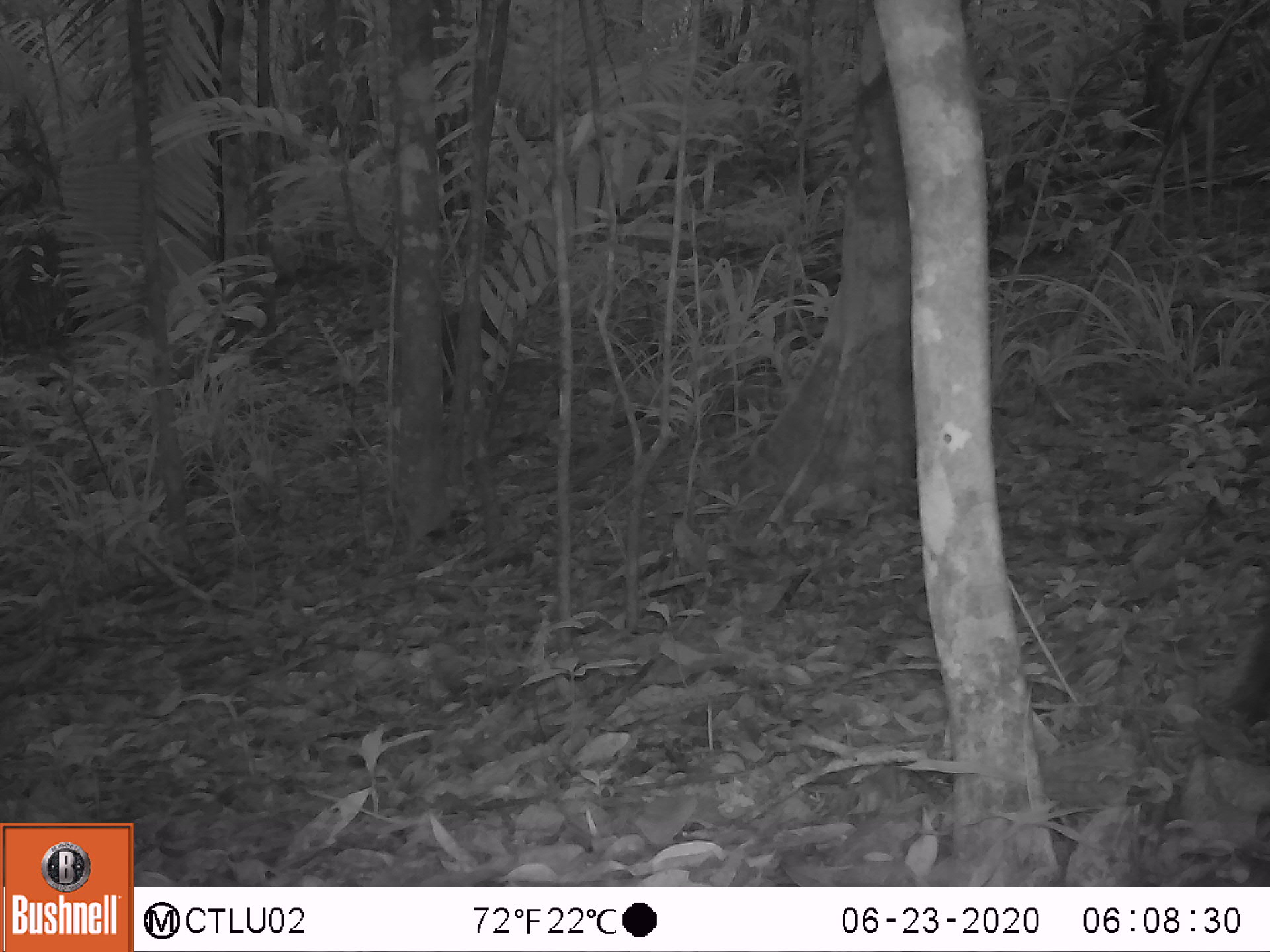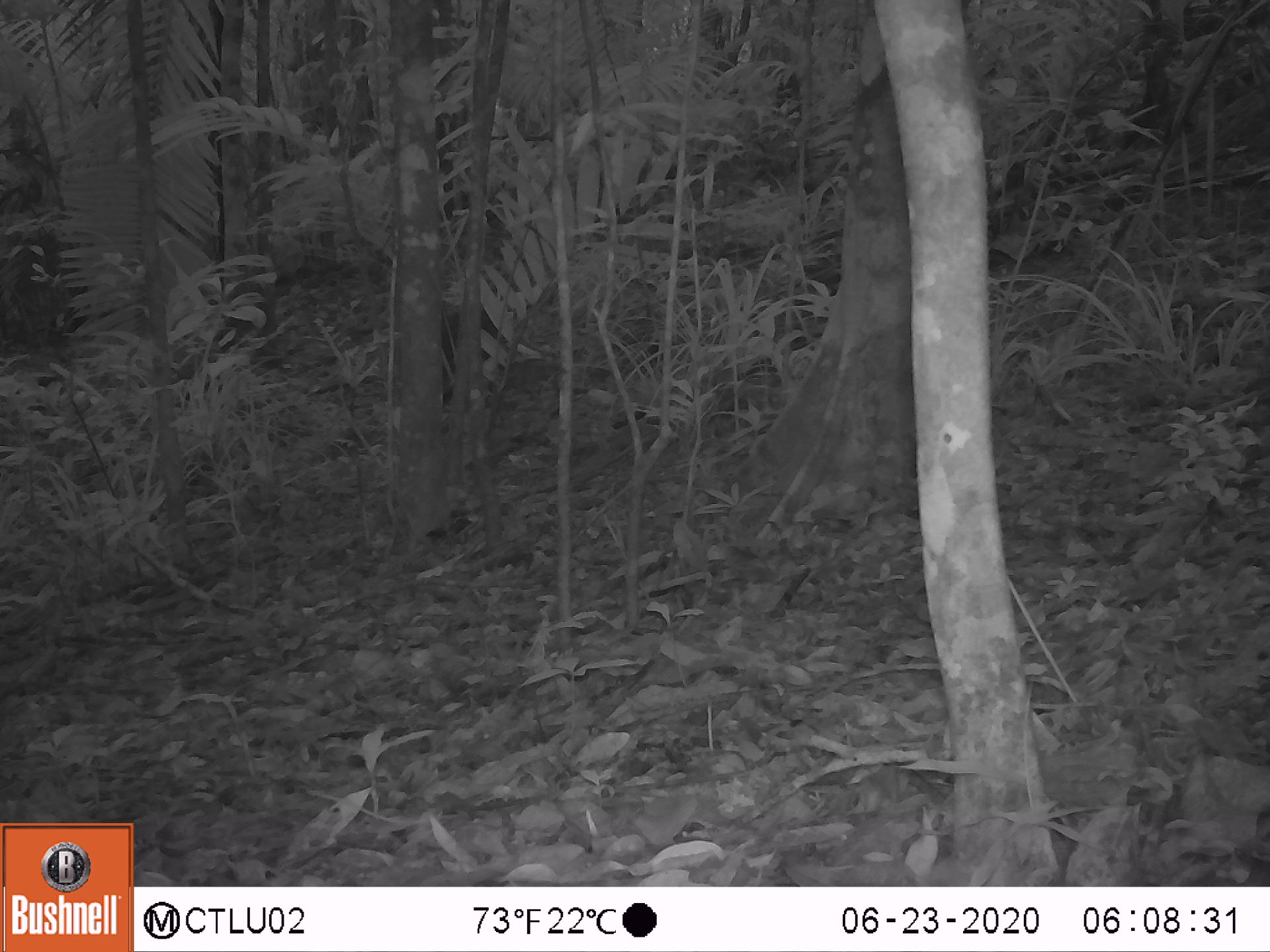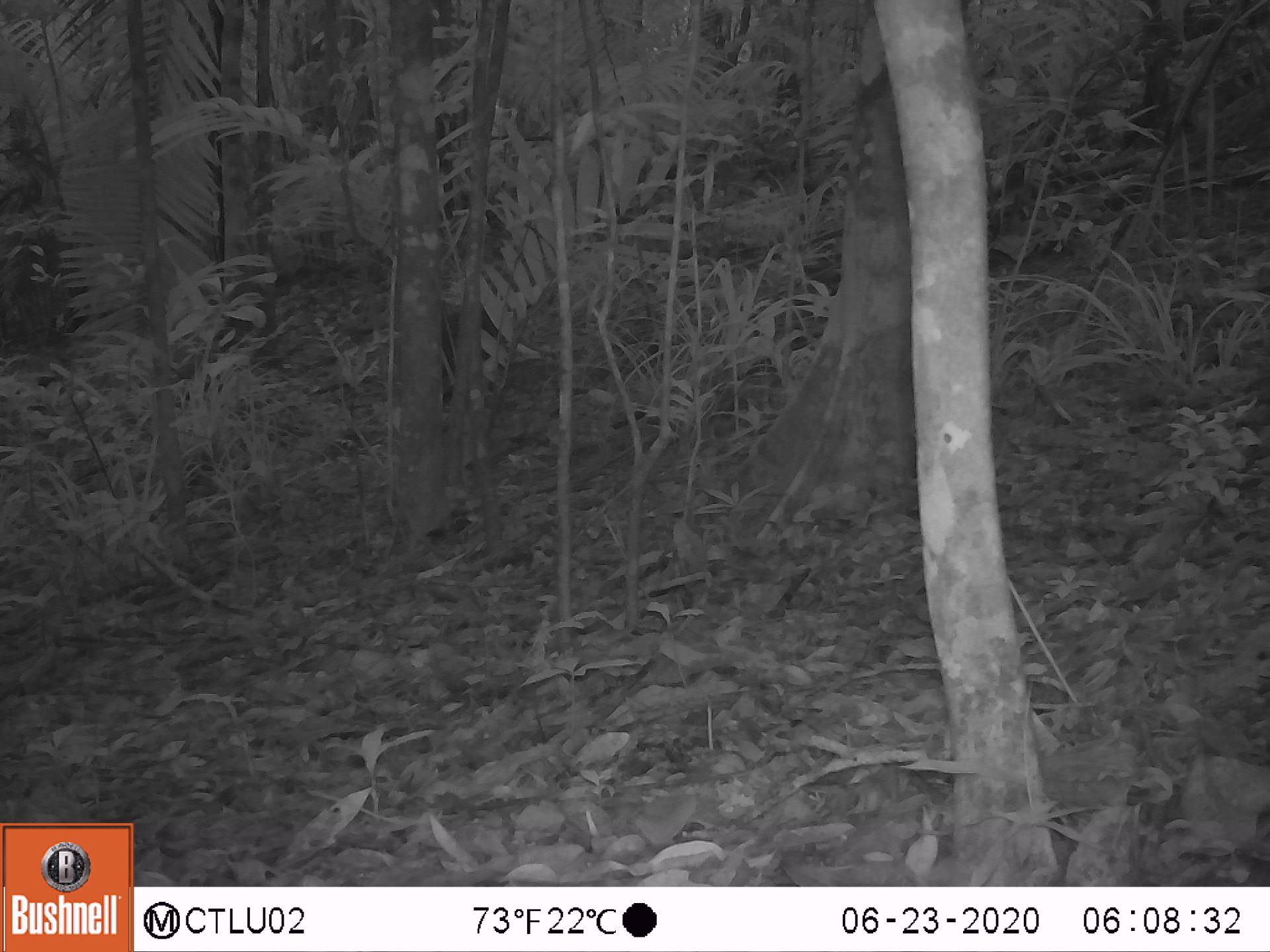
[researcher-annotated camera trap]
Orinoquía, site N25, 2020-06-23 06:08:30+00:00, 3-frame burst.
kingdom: Animalia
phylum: Chordata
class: Mammalia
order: Artiodactyla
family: Tayassuidae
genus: Pecari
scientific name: Pecari tajacu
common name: collared peccary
Collared peccary (Pecari tajacu).